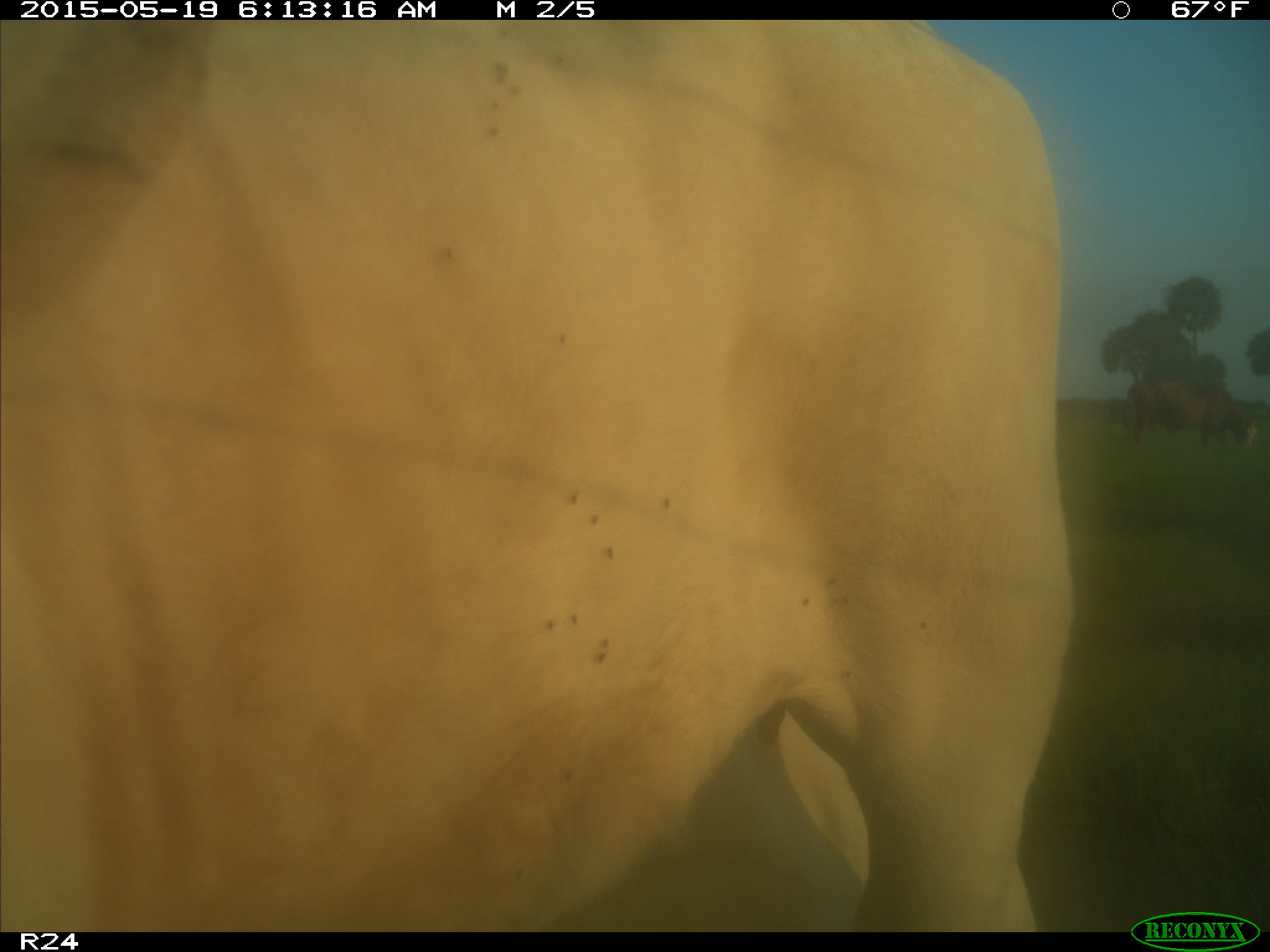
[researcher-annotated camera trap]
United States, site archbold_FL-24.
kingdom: Animalia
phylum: Chordata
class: Mammalia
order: Artiodactyla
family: Bovidae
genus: Bos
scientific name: Bos taurus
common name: domestic cow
Bos taurus (domestic cow).